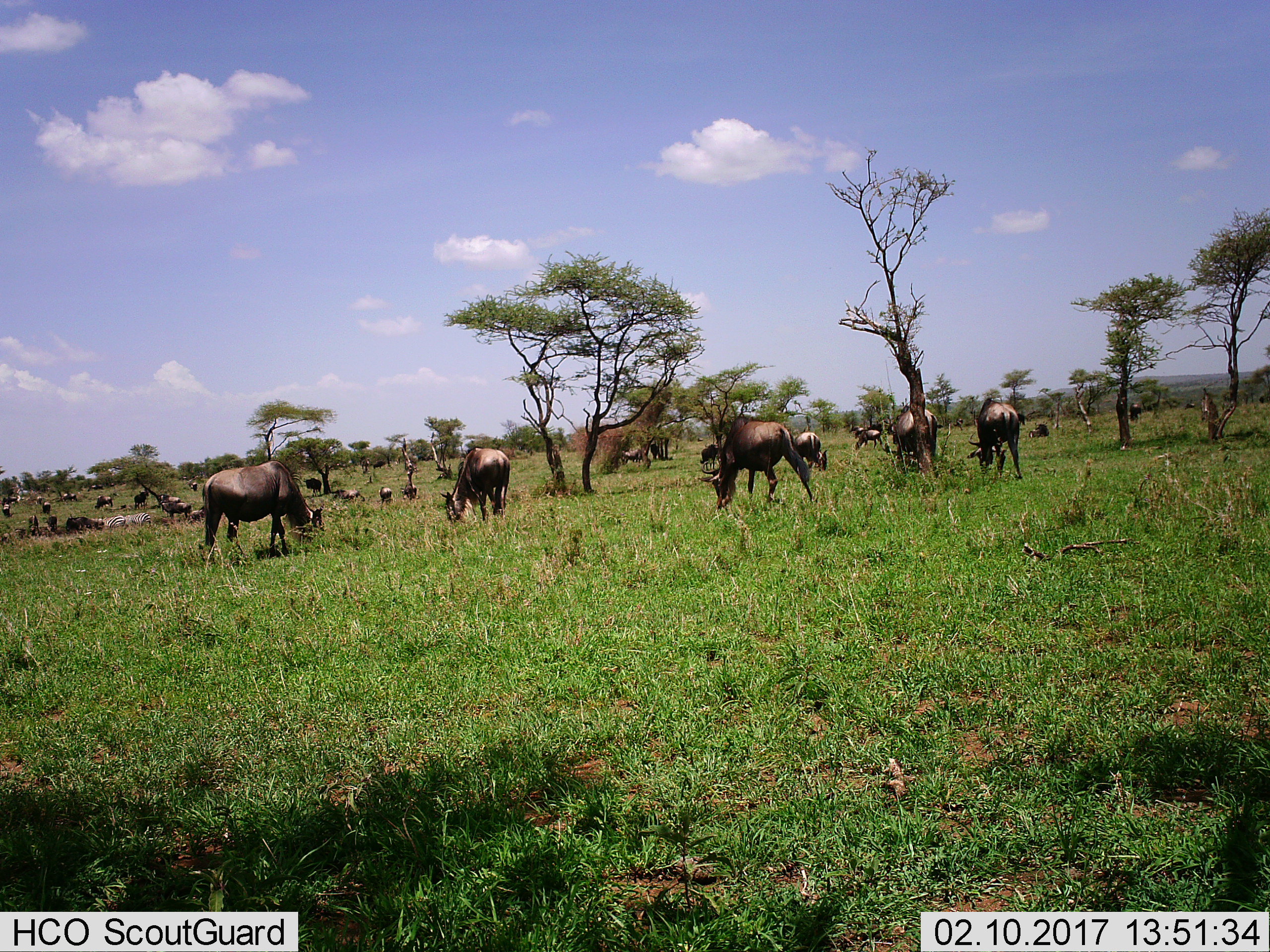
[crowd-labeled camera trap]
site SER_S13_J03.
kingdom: Animalia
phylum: Chordata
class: Mammalia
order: Artiodactyla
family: Bovidae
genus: Connochaetes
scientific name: Connochaetes taurinus taurinus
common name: blue wildebeest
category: wildebeestblue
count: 11-50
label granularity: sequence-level